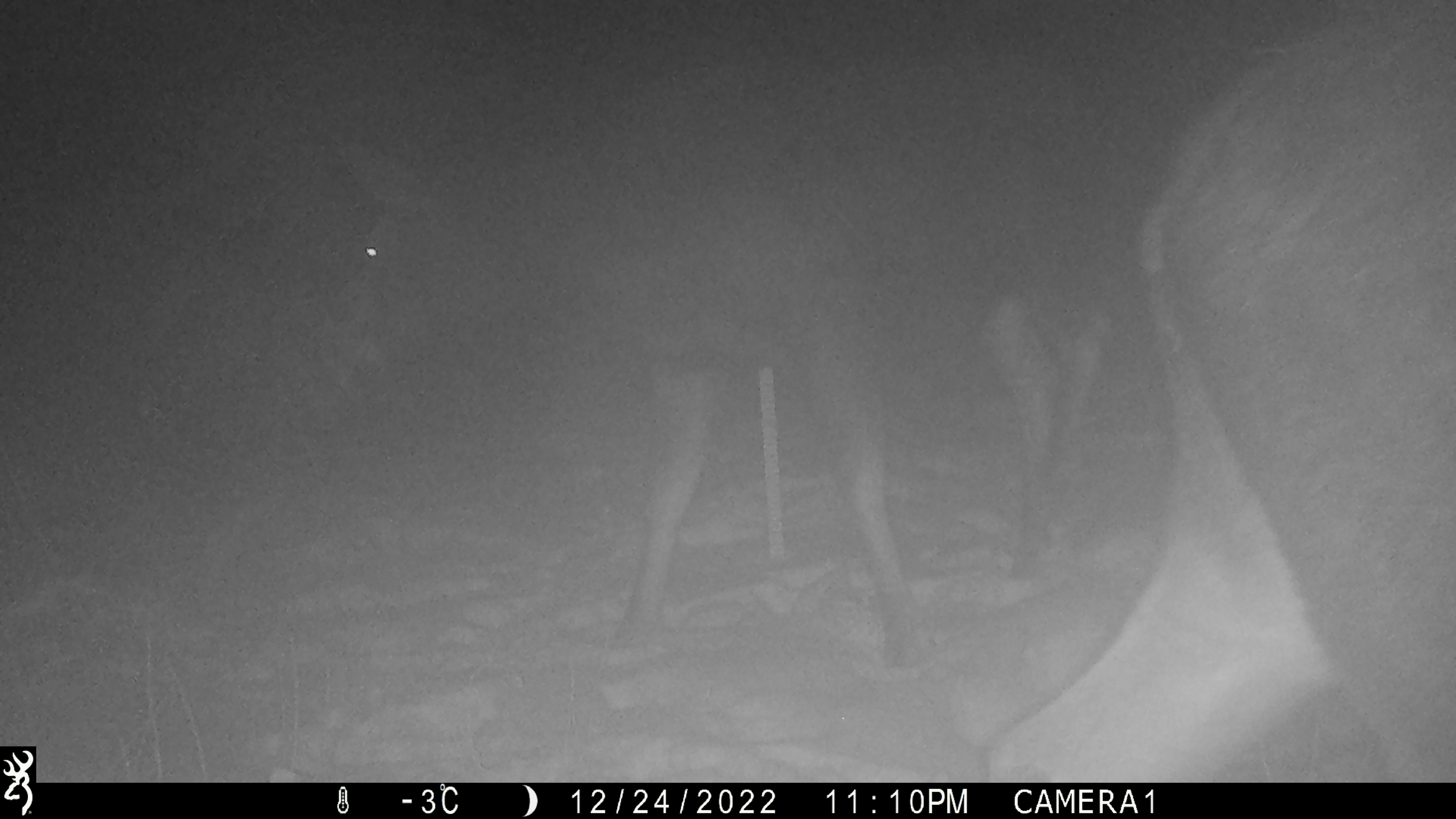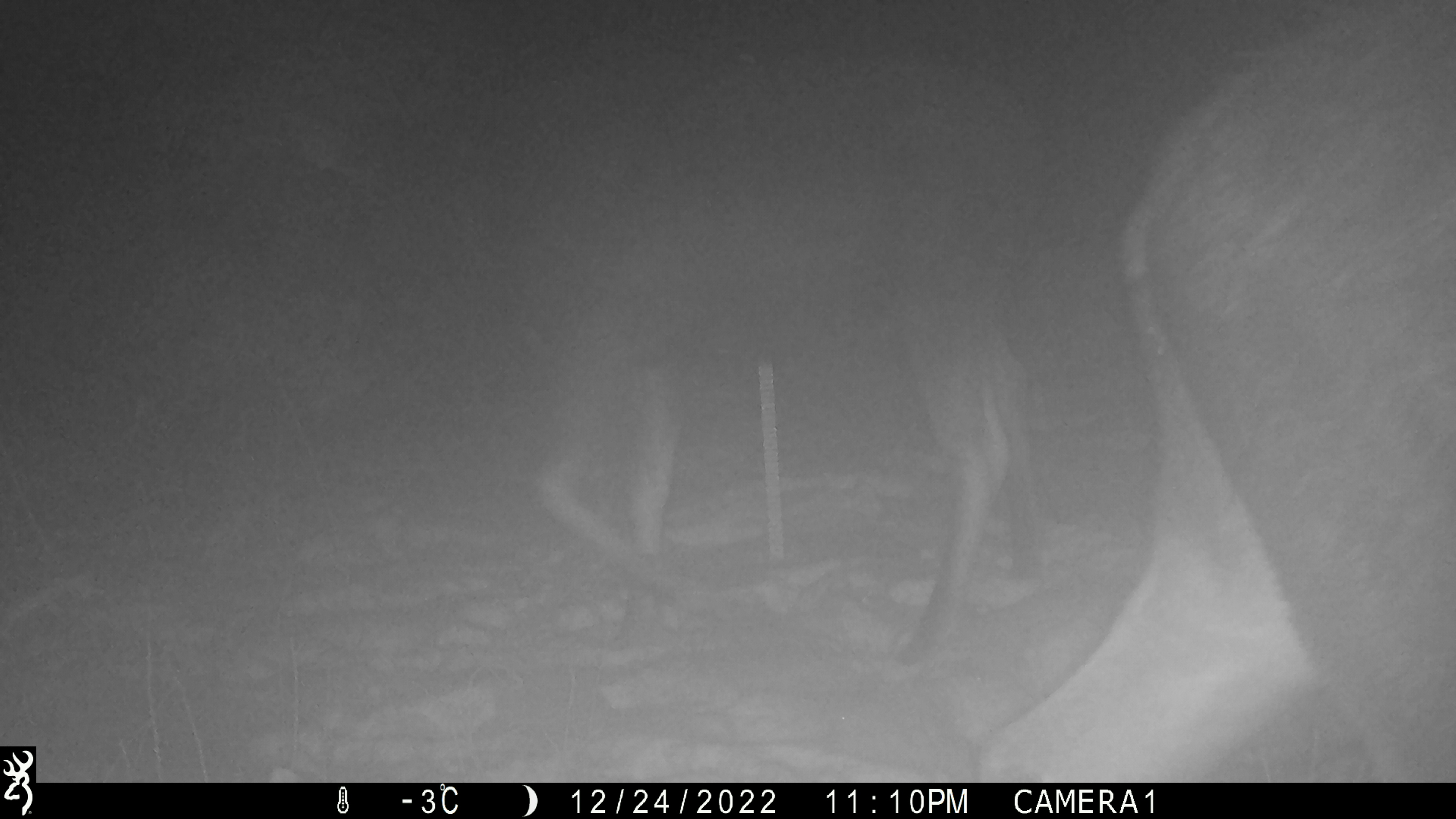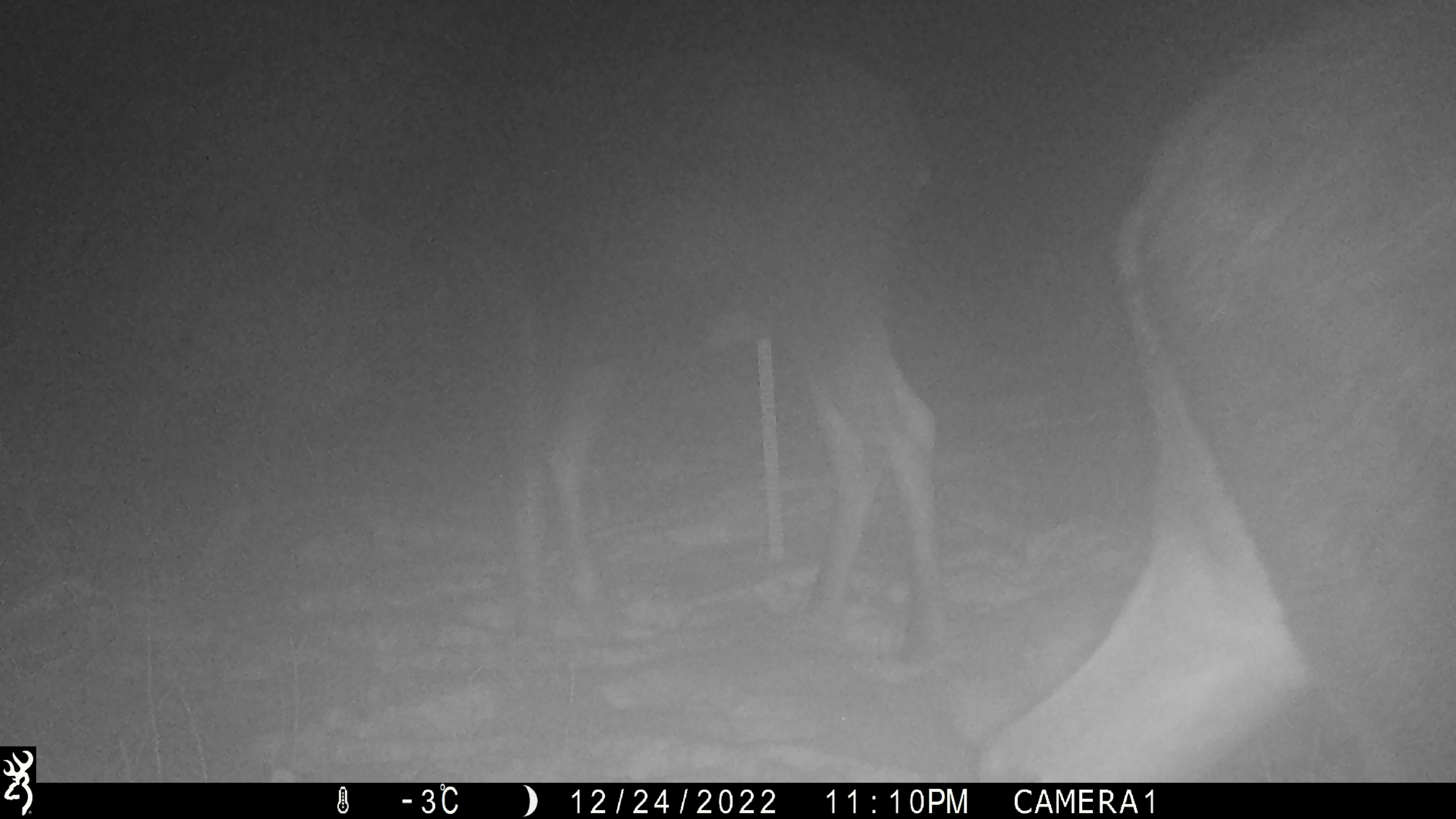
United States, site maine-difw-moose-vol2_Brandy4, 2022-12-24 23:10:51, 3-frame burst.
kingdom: Animalia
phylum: Chordata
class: Mammalia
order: Artiodactyla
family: Cervidae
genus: Alces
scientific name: Alces alces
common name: moose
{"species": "moose (Alces alces)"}